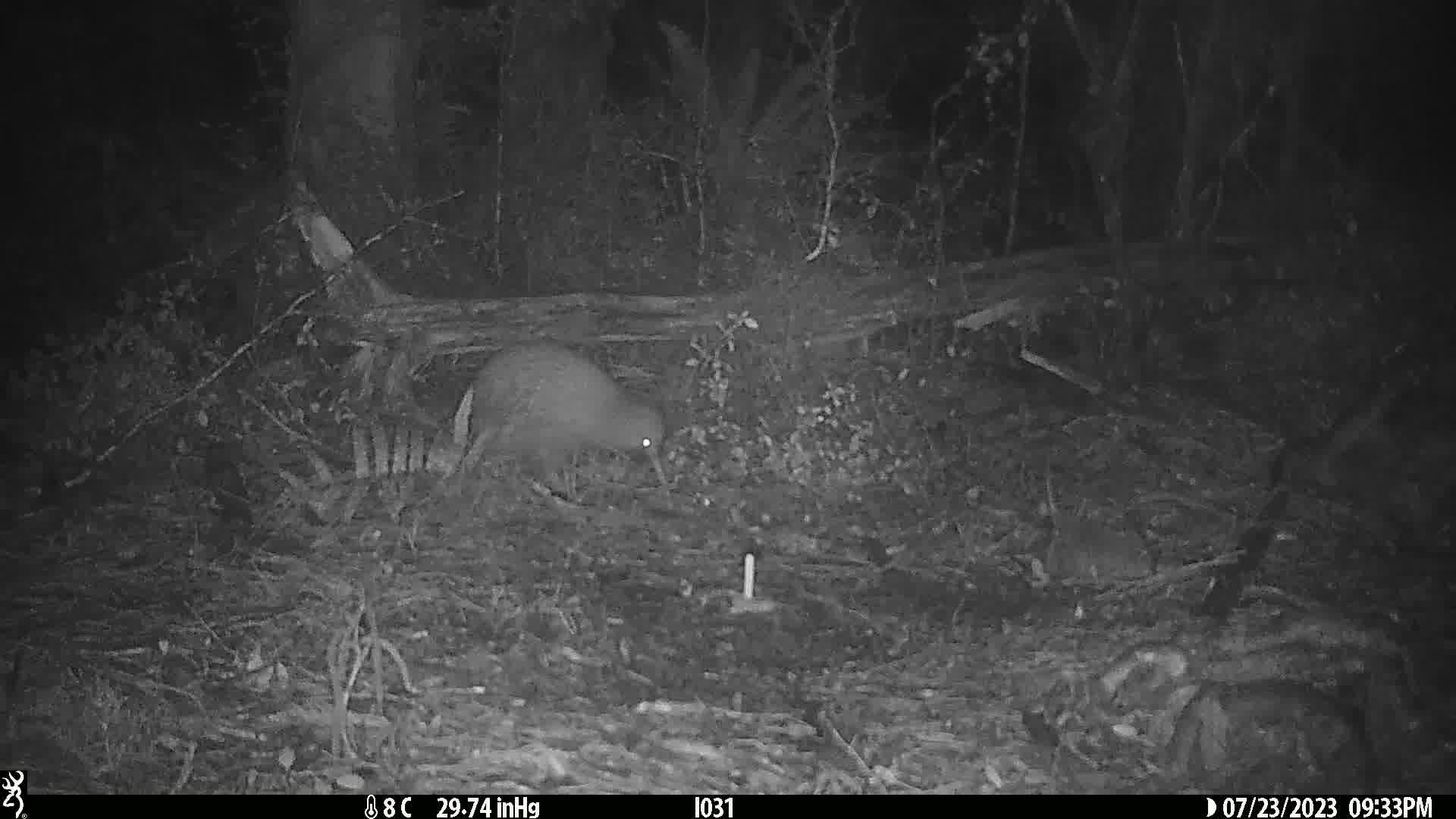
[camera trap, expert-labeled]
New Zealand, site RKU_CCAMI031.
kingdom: Animalia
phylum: Chordata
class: Aves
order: Apterygiformes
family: Apterygidae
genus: Apteryx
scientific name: Apteryx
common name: kiwi